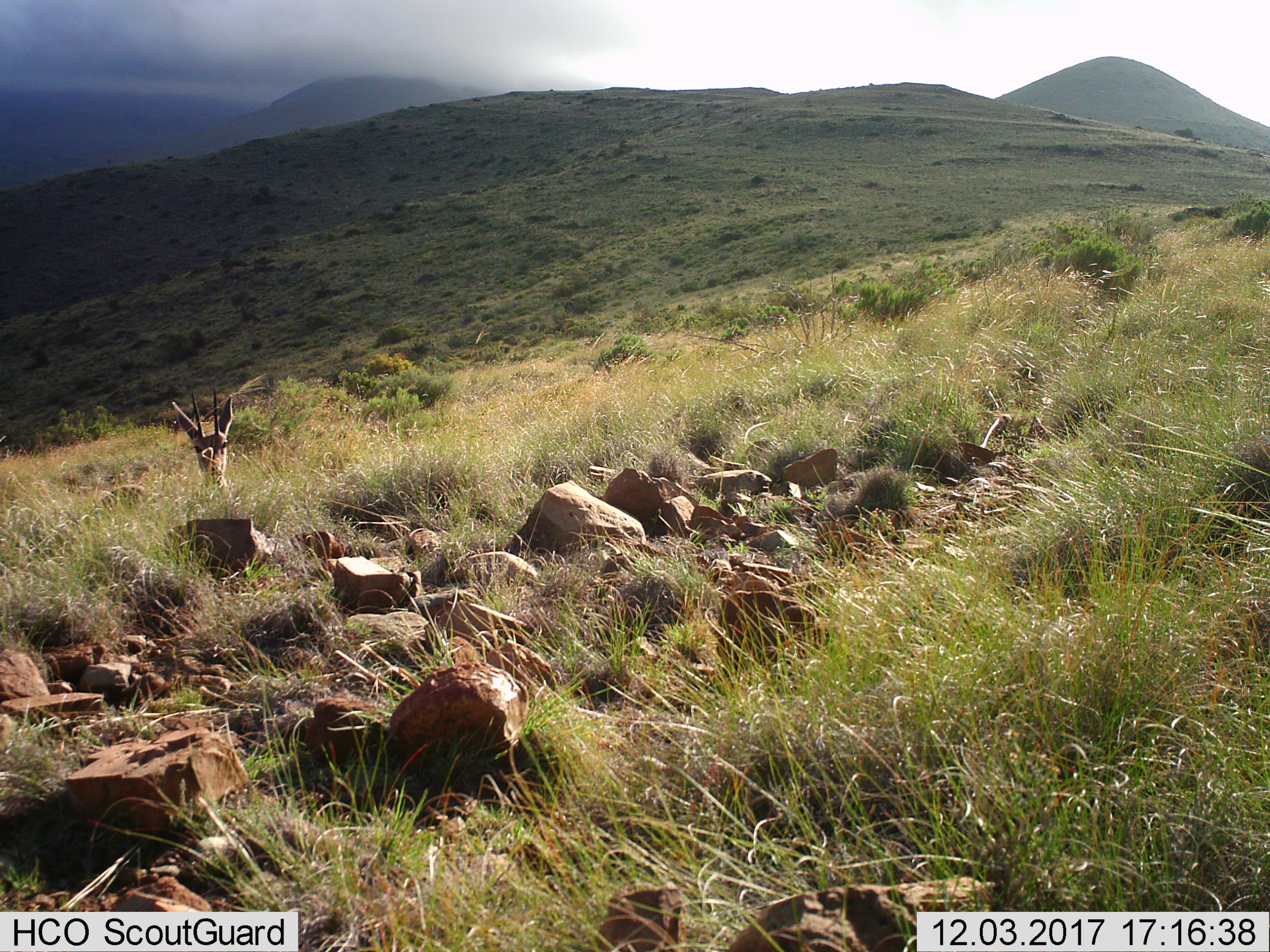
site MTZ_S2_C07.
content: unidentified animal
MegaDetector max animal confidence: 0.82